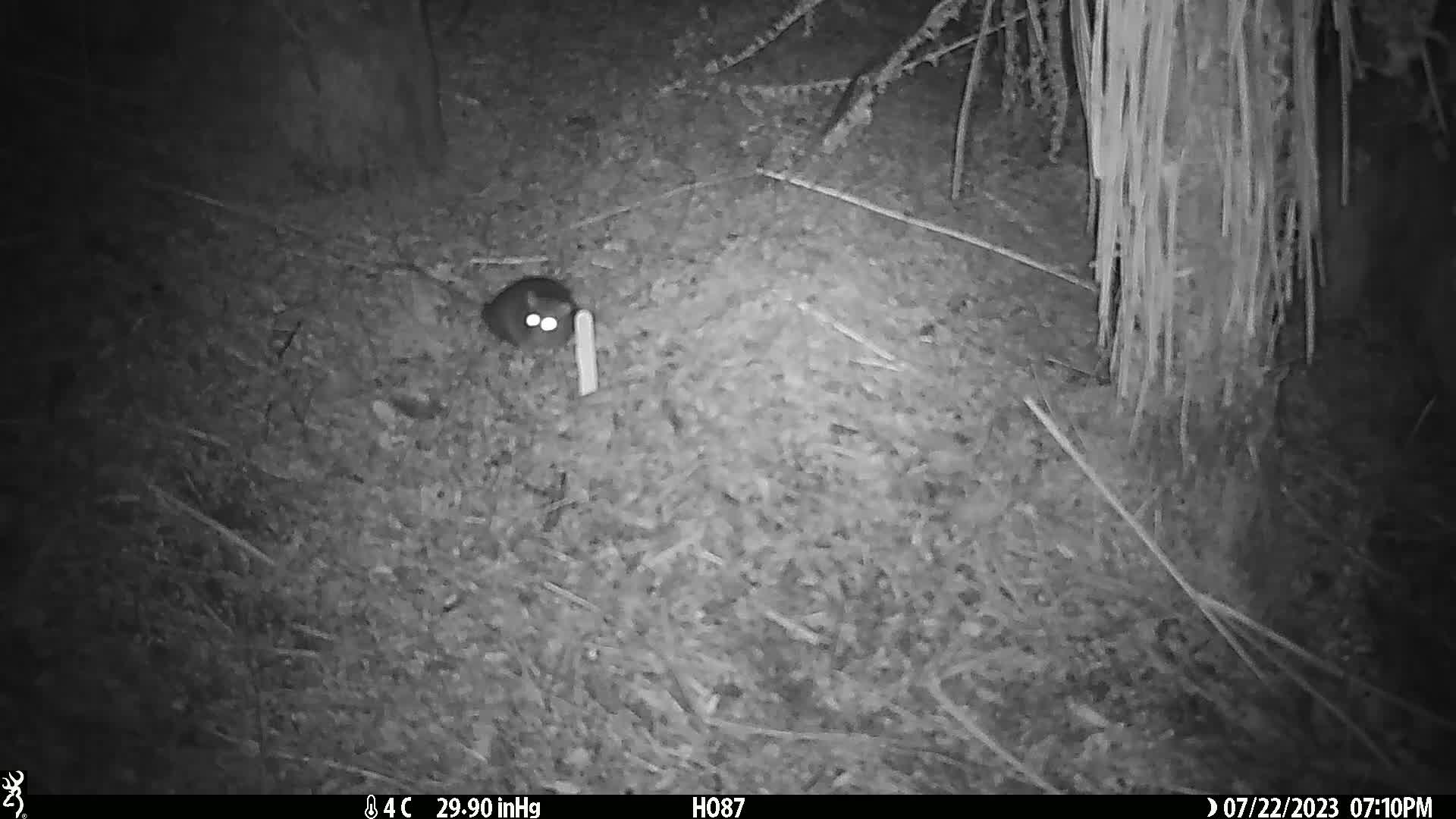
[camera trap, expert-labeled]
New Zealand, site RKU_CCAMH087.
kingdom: Animalia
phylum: Chordata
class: Mammalia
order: Rodentia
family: Muridae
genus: Rattus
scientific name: Rattus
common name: rat